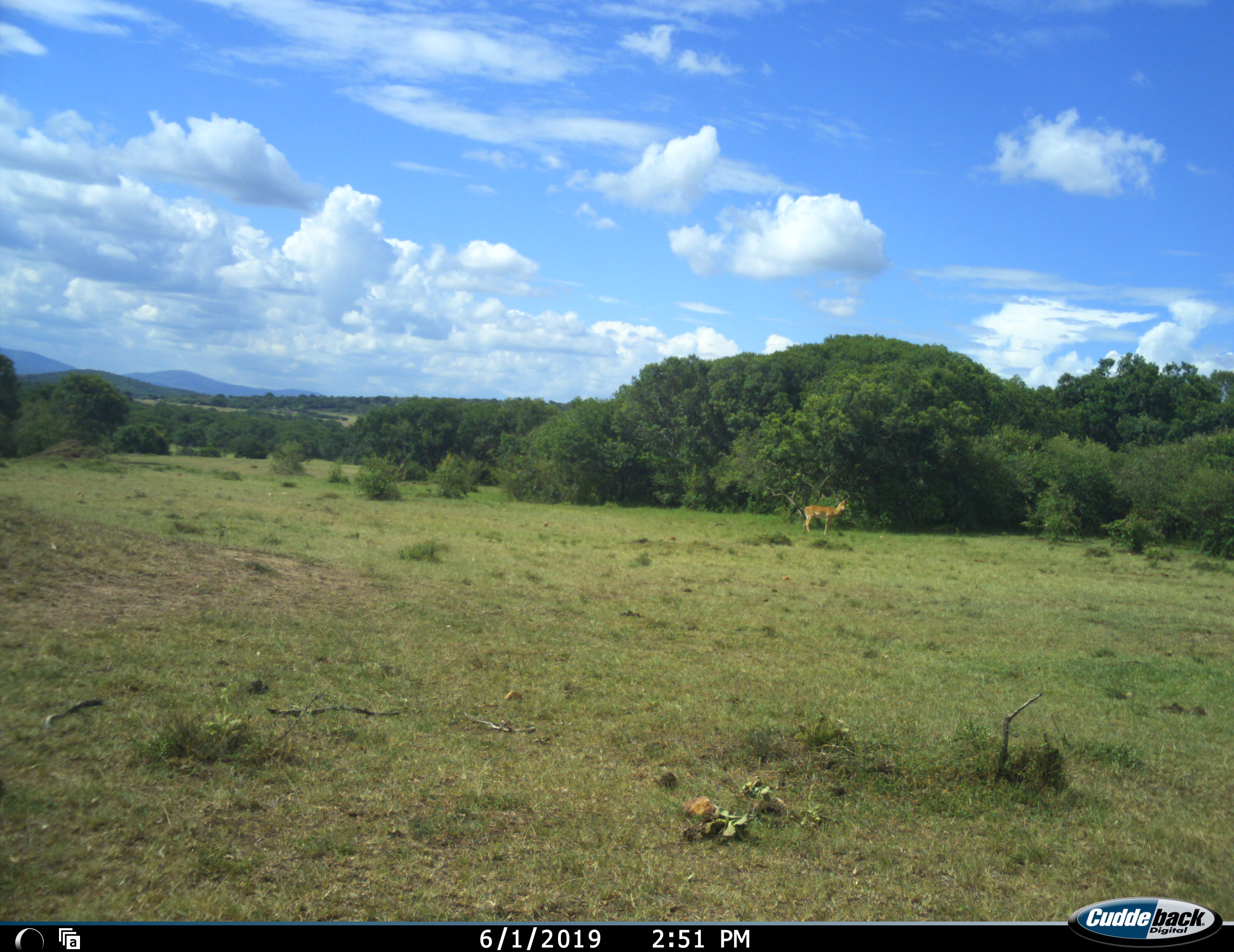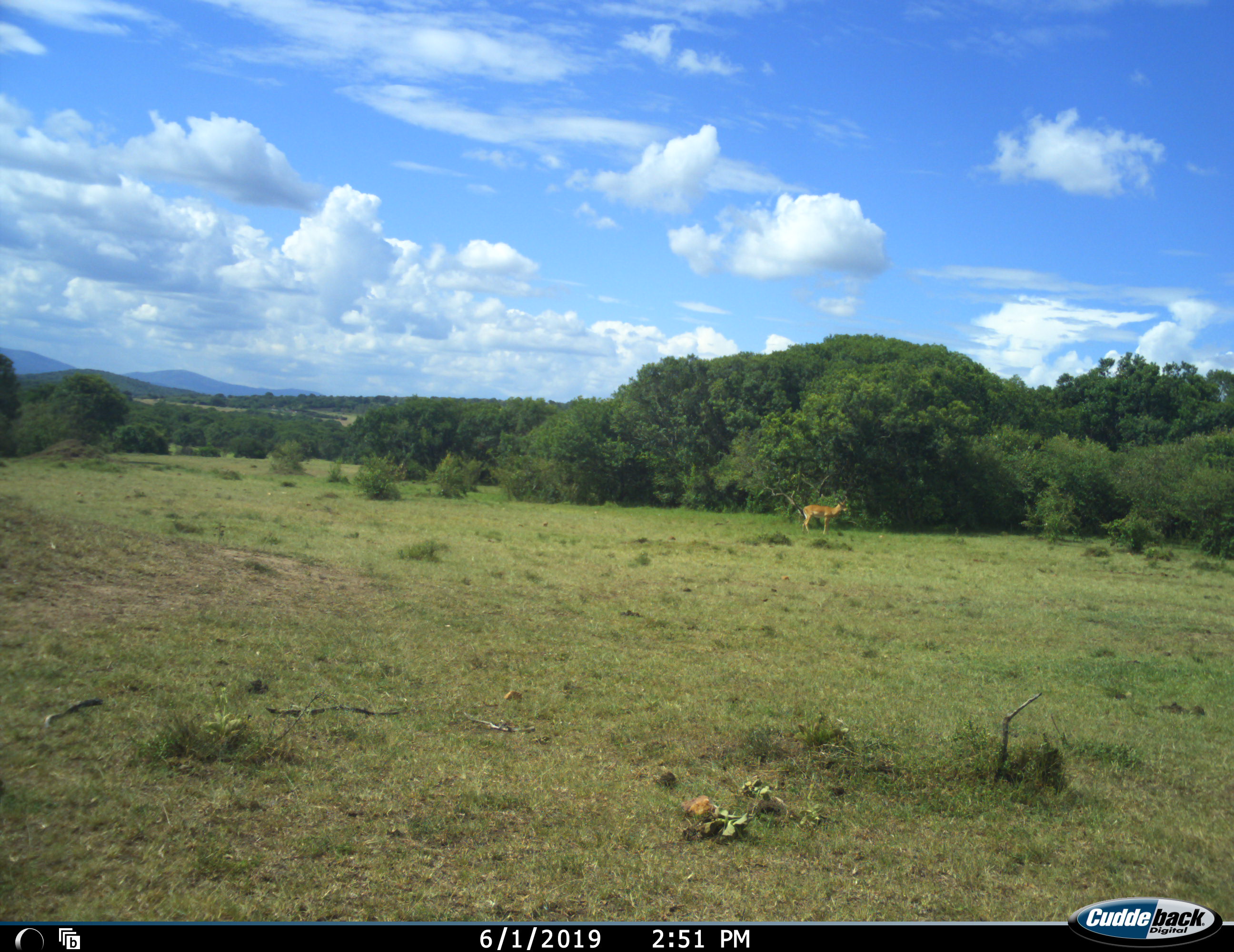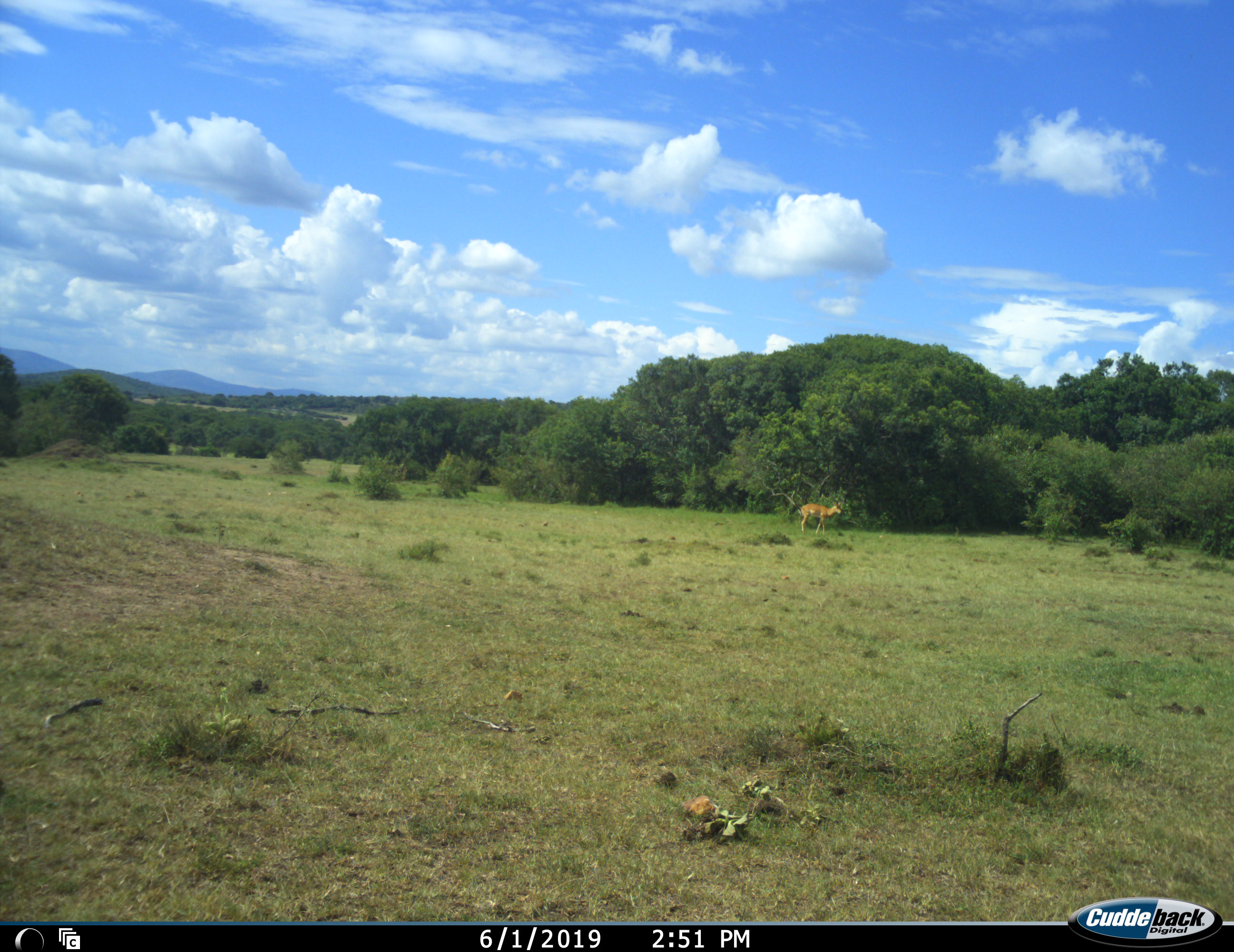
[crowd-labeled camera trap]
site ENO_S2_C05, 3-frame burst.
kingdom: Animalia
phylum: Chordata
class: Mammalia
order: Artiodactyla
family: Bovidae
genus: Aepyceros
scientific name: Aepyceros melampus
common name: impala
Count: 1.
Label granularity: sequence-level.